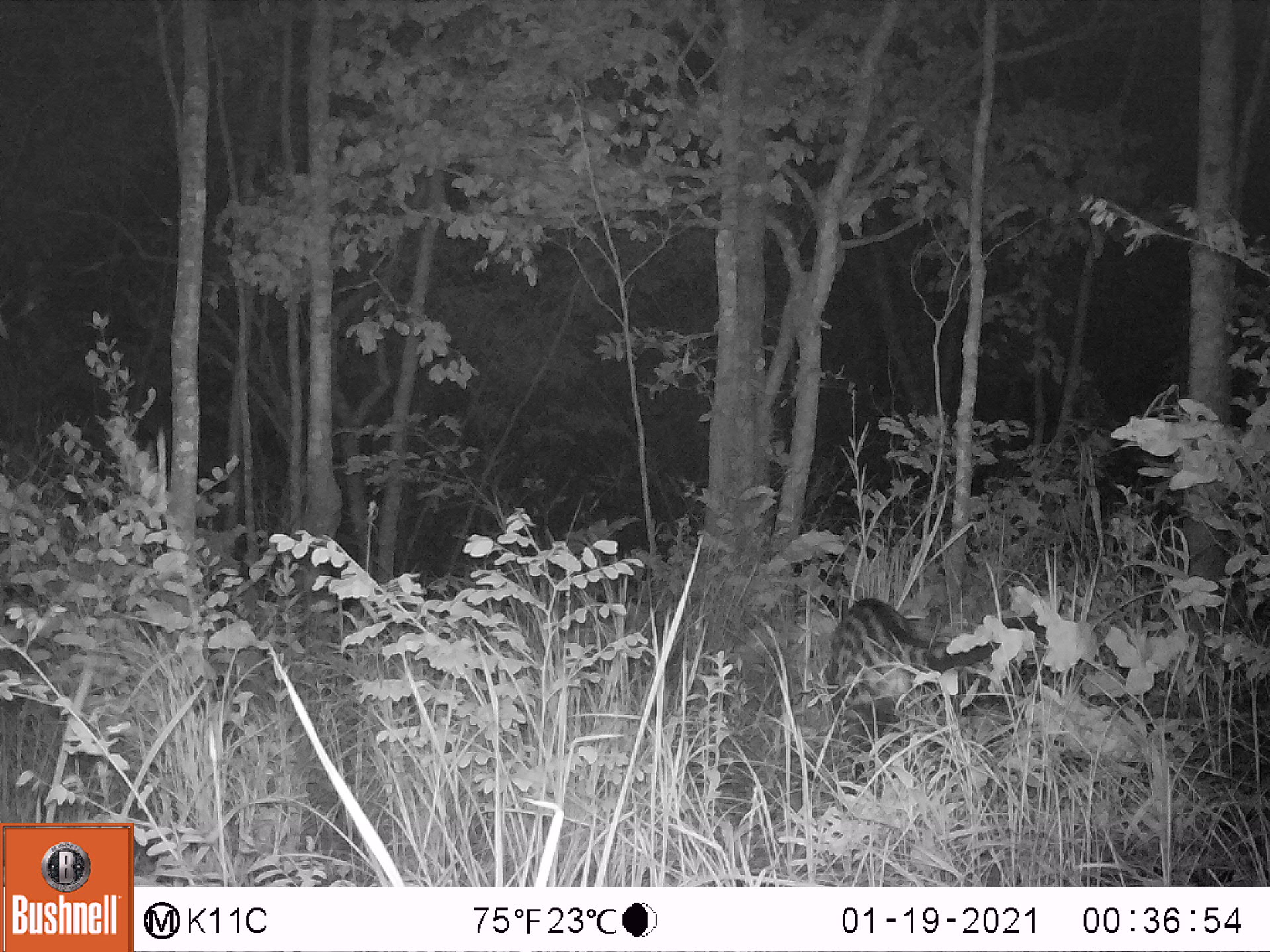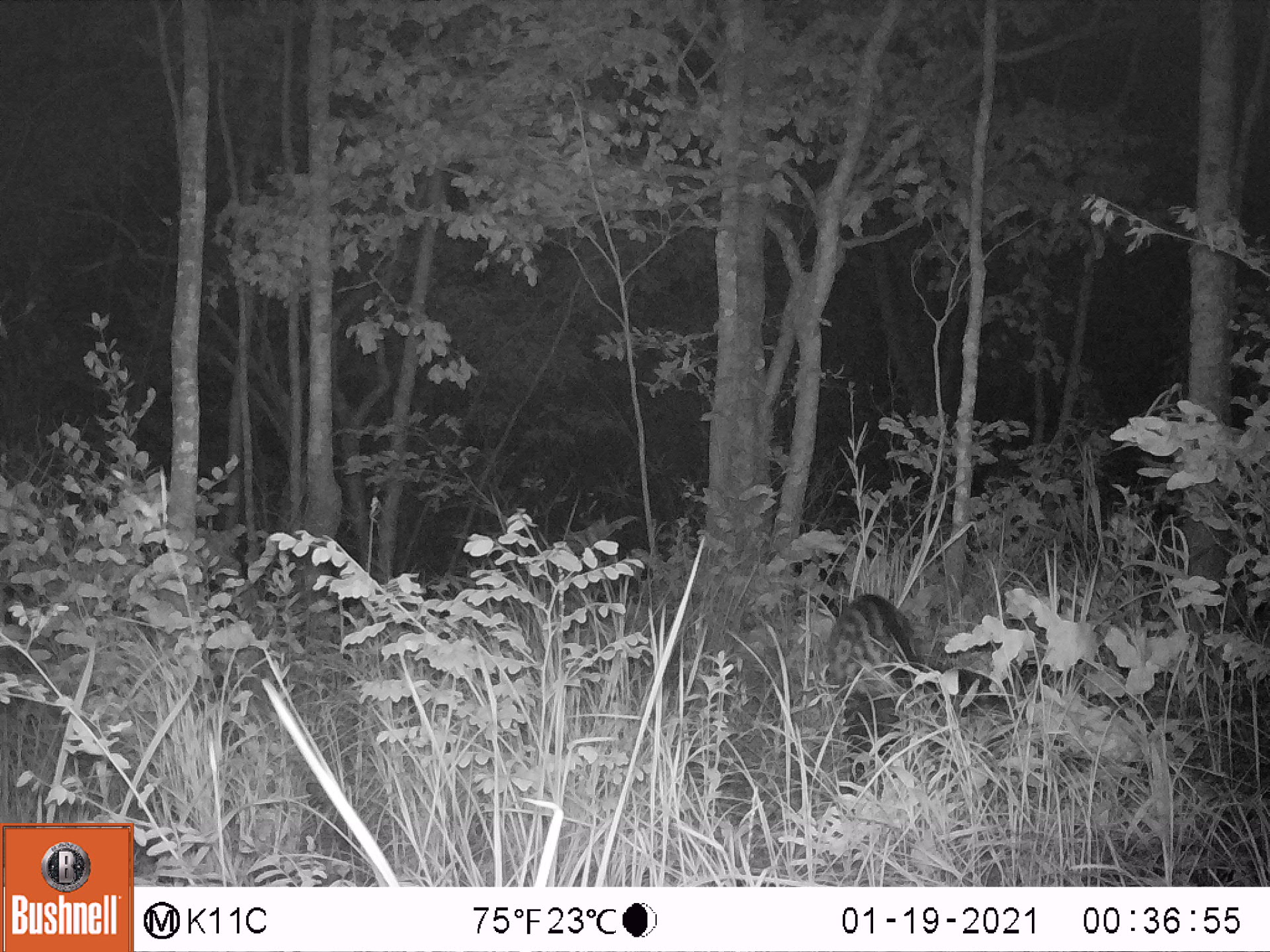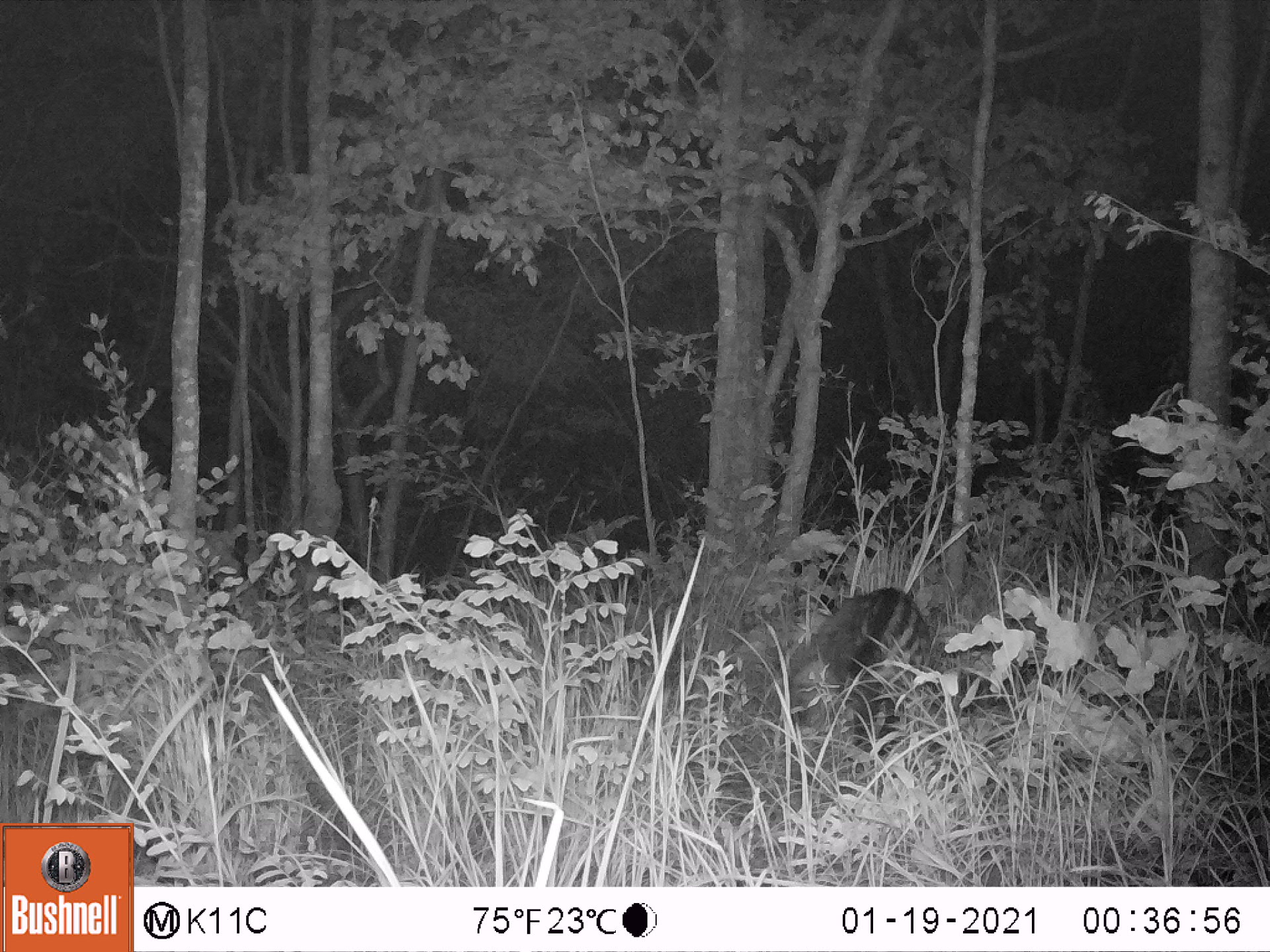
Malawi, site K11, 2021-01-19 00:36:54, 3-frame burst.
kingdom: Animalia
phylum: Chordata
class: Mammalia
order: Carnivora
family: Viverridae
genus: Civettictis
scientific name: Civettictis civetta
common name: african civet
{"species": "african civet (Civettictis civetta)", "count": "1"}